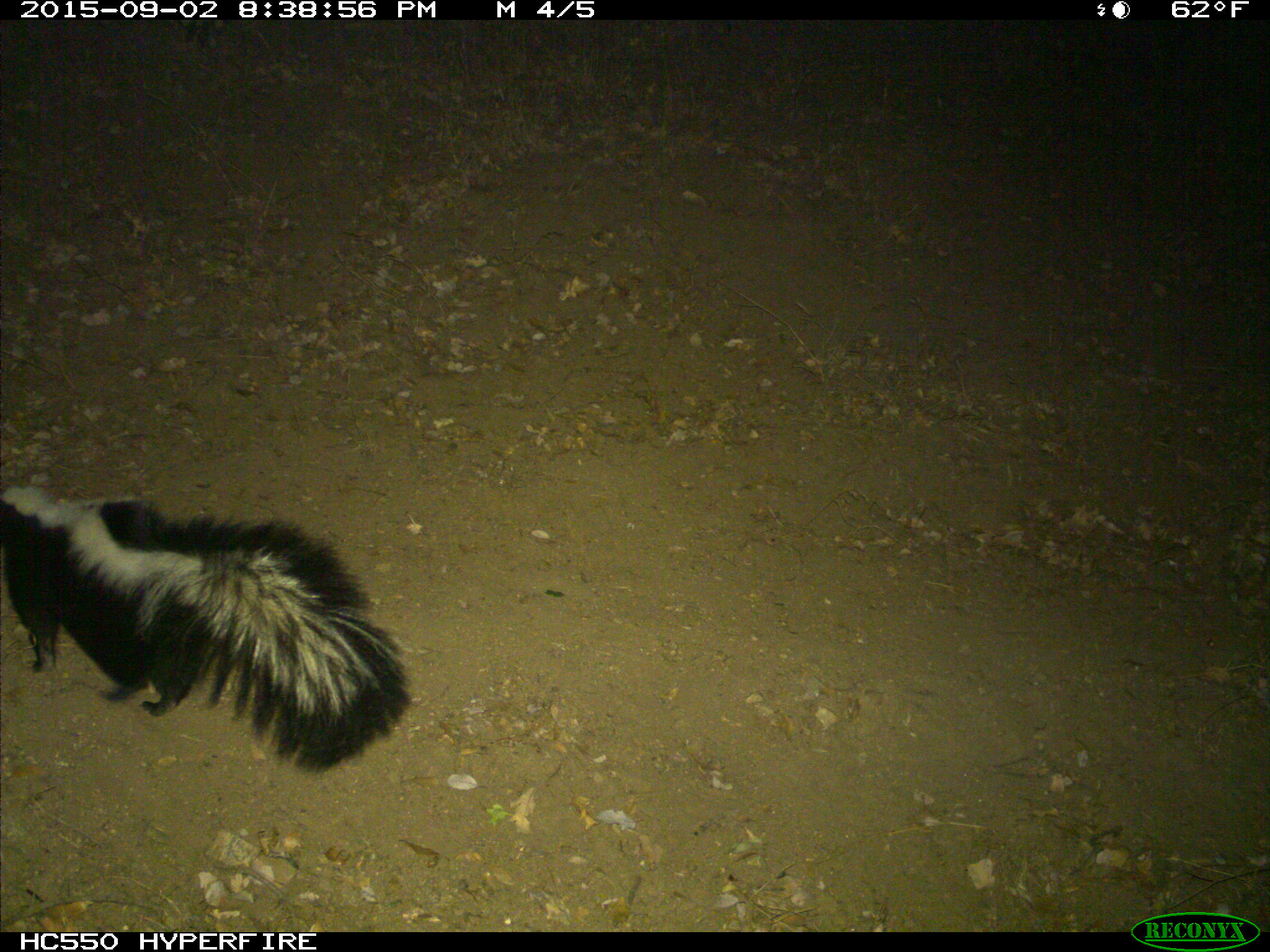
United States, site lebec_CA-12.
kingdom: Animalia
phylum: Chordata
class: Mammalia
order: Carnivora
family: Mephitidae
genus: Mephitis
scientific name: Mephitis mephitis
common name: striped skunk